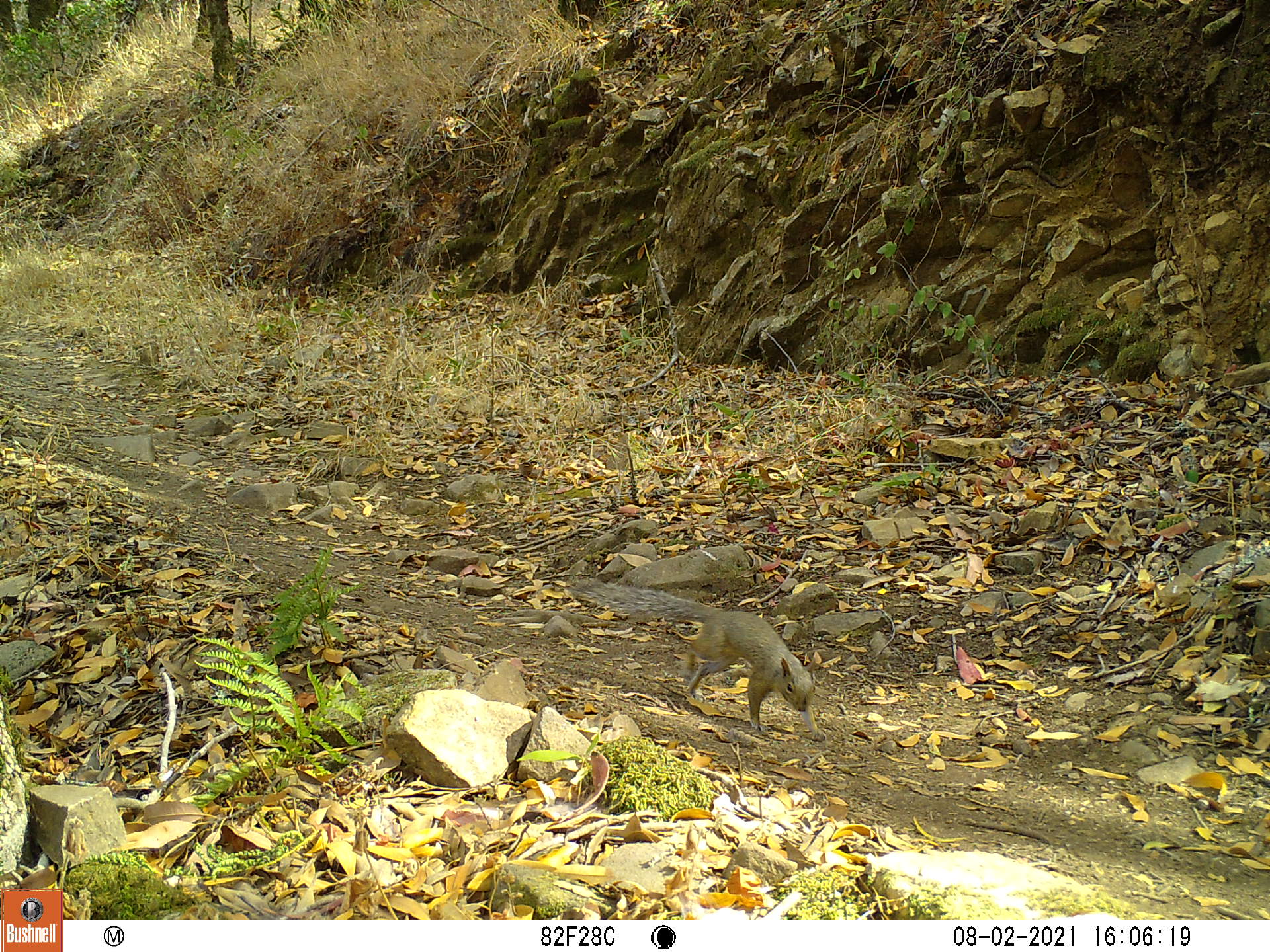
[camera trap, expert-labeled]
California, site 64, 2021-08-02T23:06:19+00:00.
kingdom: Animalia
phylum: Chordata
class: Mammalia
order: Rodentia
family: Sciuridae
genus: Sciurus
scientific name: Sciurus carolinensis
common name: eastern gray squirrel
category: eastern grey squirrel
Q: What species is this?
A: Eastern grey squirrel (eastern gray squirrel) (Sciurus carolinensis).